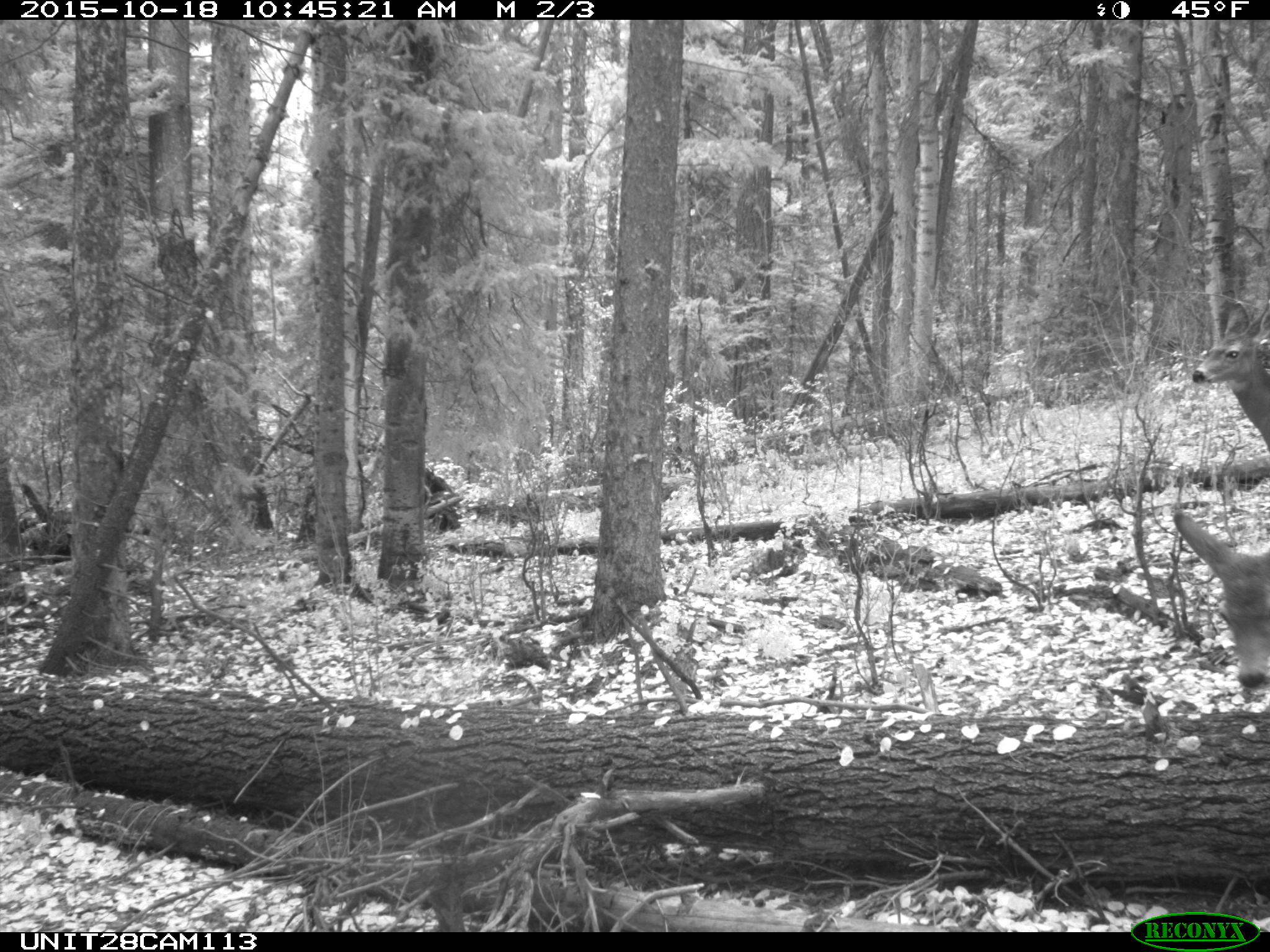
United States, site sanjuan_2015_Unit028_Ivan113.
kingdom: Animalia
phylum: Chordata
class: Mammalia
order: Artiodactyla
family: Cervidae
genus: Odocoileus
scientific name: Odocoileus hemionus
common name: mule deer